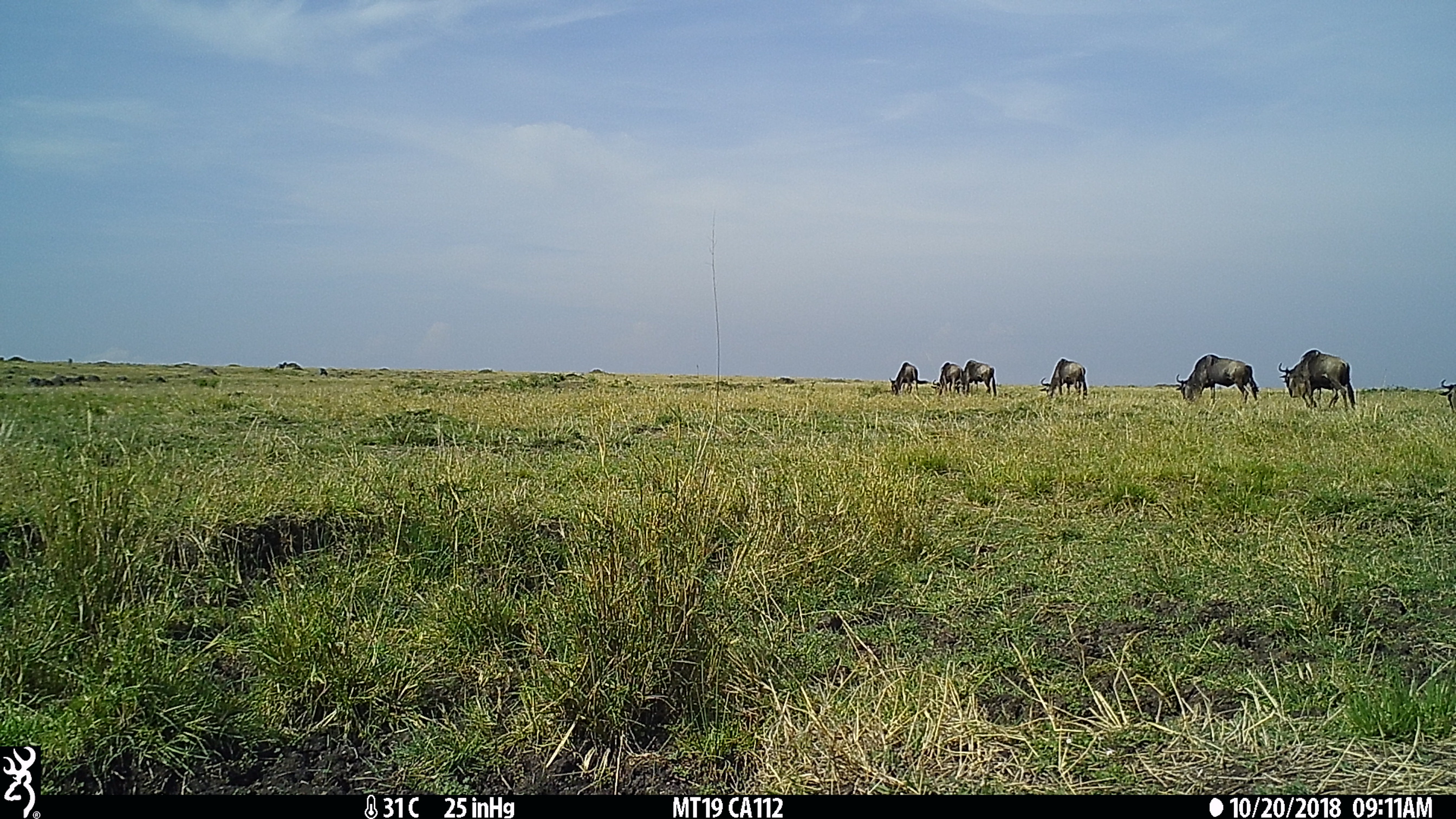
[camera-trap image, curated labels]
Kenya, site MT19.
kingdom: Animalia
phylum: Chordata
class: Mammalia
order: Artiodactyla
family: Bovidae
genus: Connochaetes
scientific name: Connochaetes taurinus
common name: blue wildebeest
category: wildebeest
Wildebeest (blue wildebeest) (Connochaetes taurinus).